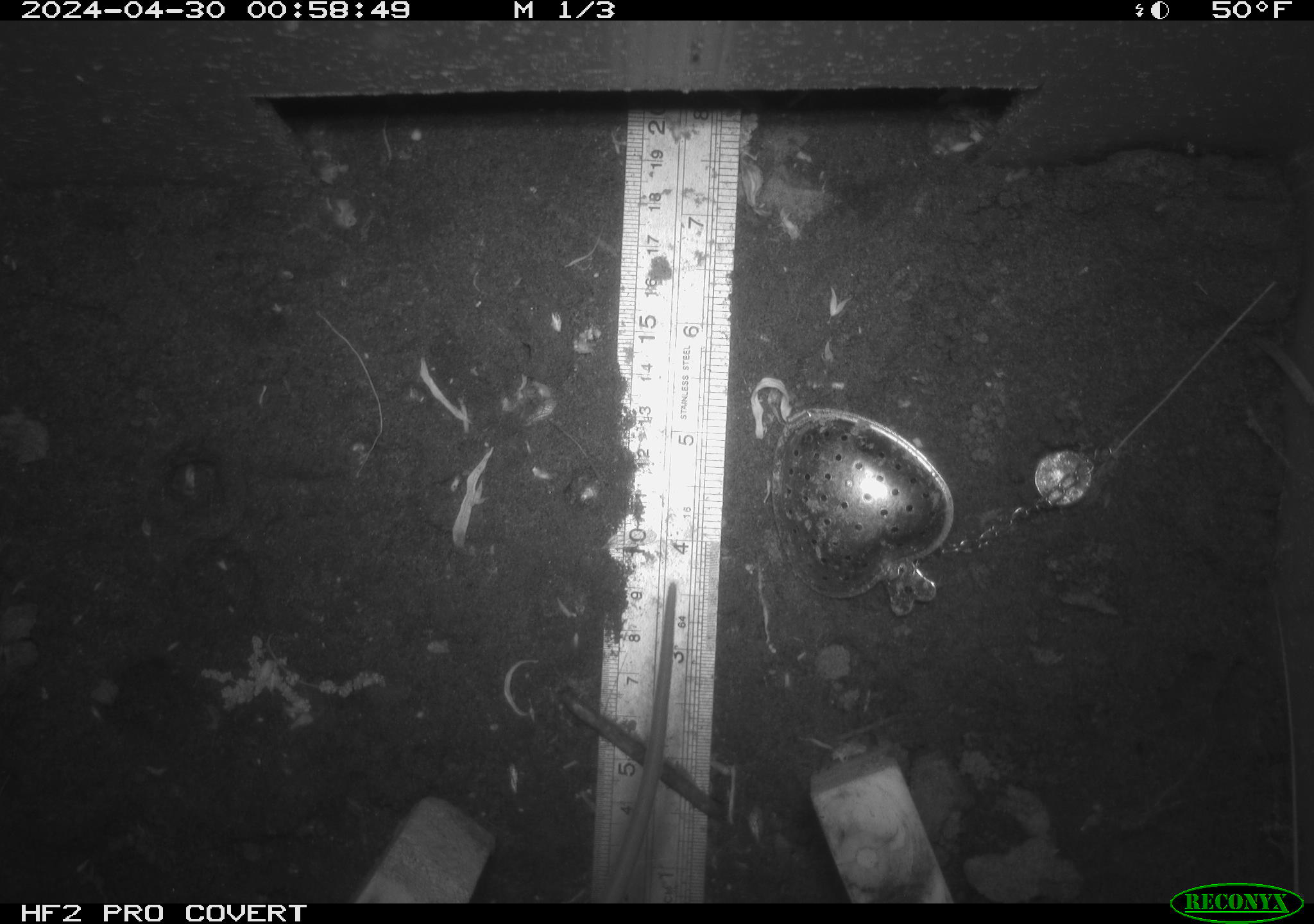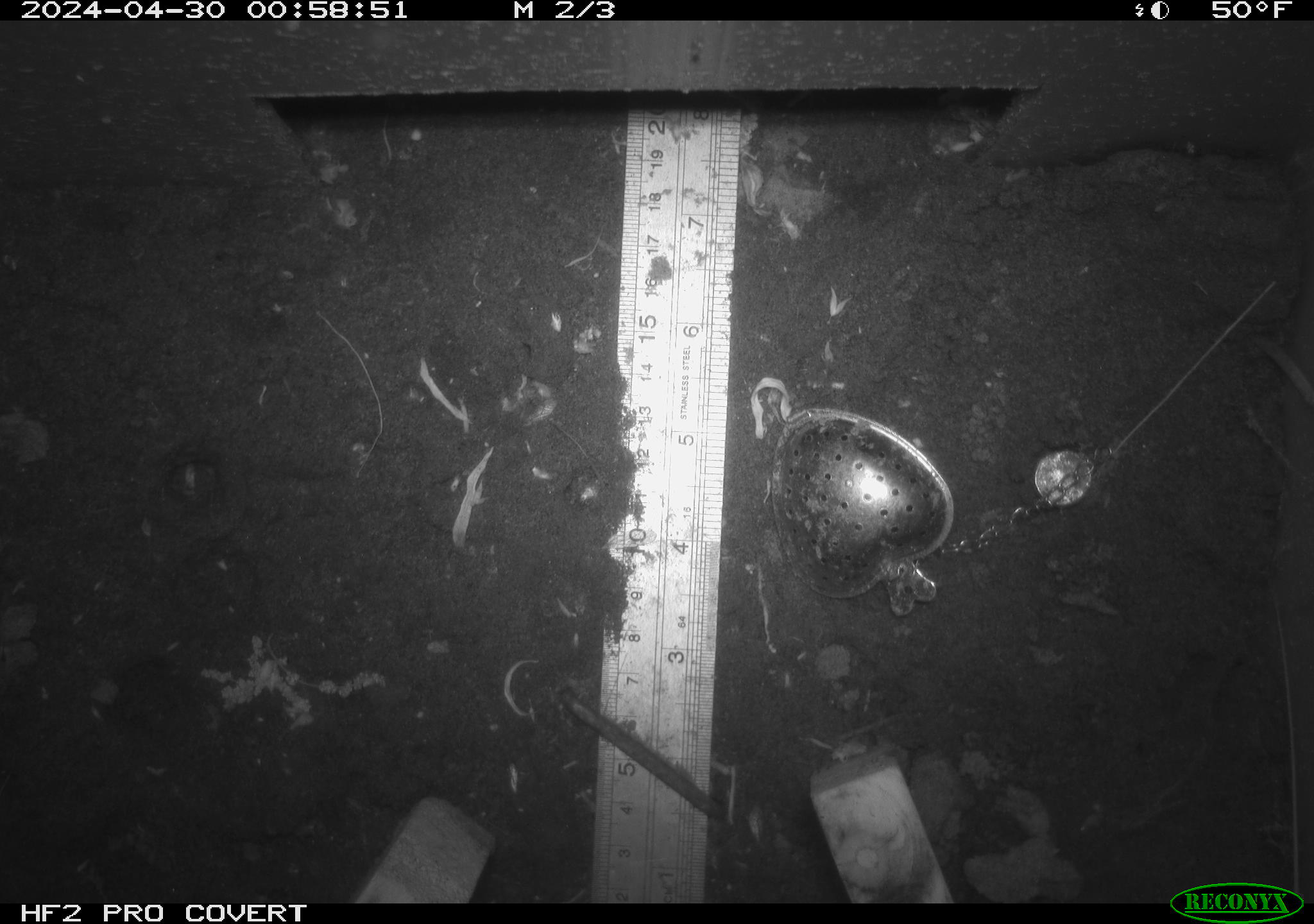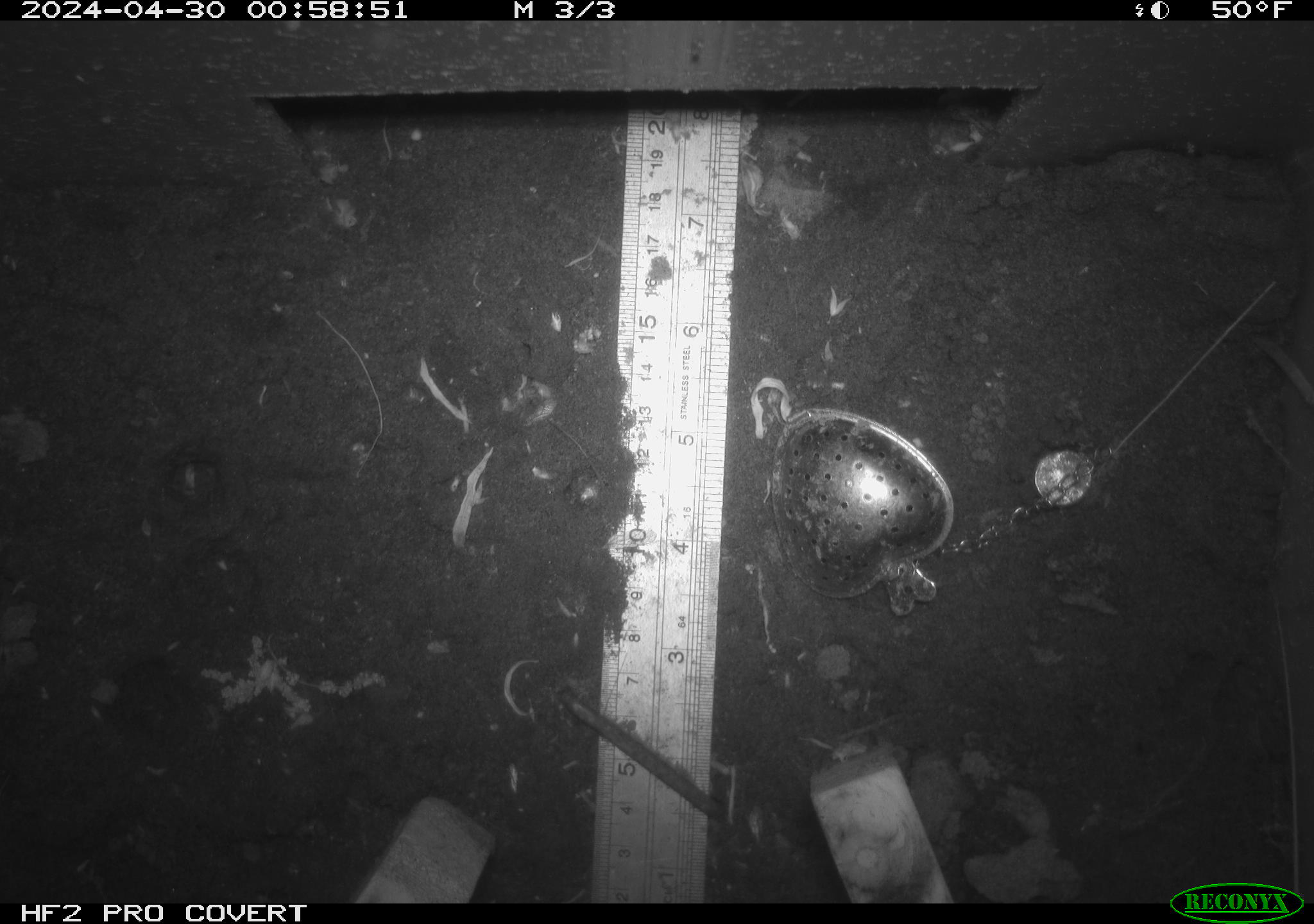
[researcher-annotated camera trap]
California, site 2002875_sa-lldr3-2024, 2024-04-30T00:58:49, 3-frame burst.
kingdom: Animalia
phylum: Chordata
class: Mammalia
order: Rodentia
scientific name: Rodentia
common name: rodent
Rodent (Rodentia).